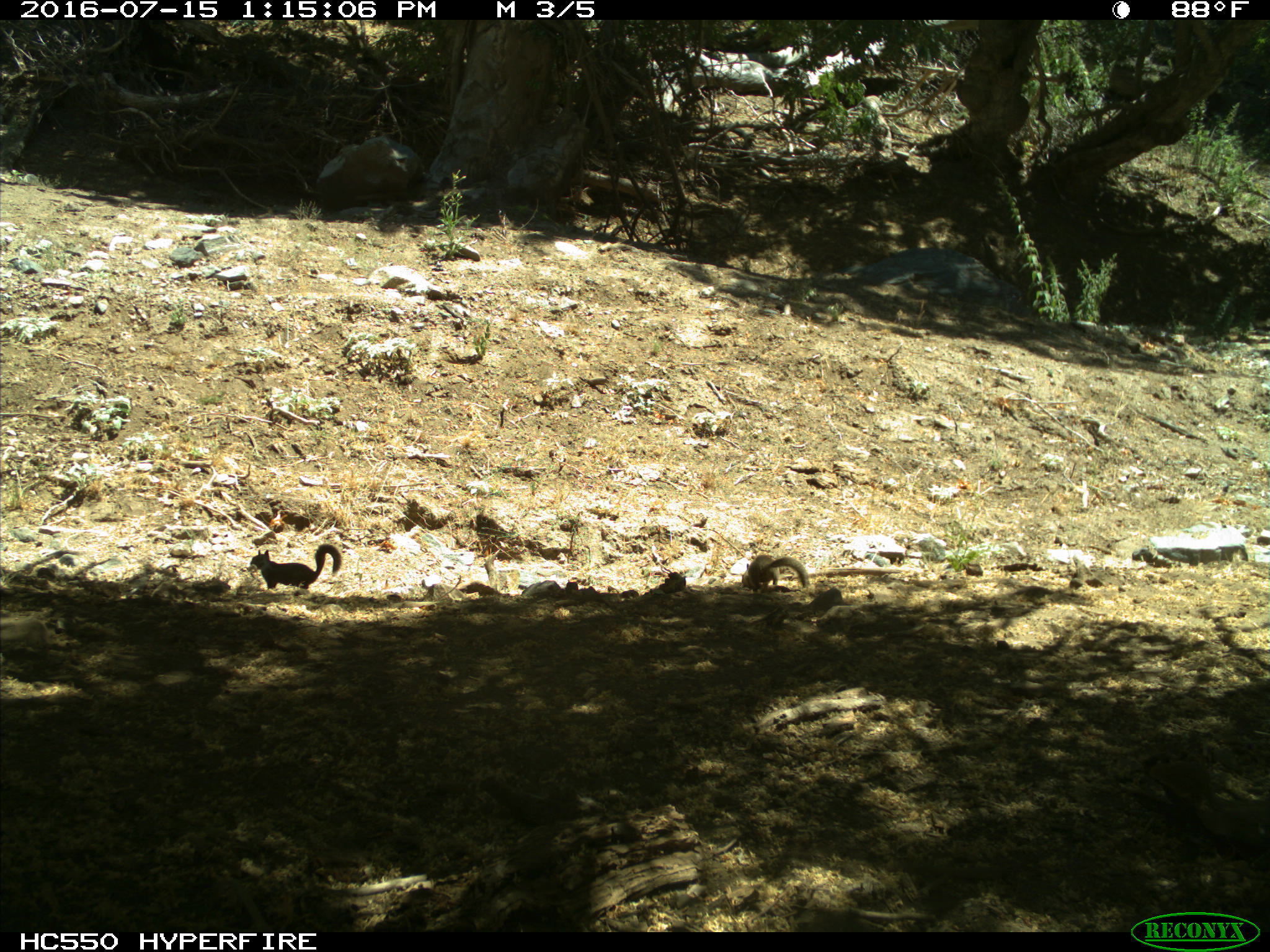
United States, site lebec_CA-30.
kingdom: Animalia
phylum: Chordata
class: Mammalia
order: Rodentia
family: Sciuridae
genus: Otospermophilus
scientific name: Otospermophilus beecheyi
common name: california ground squirrel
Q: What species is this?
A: Otospermophilus beecheyi (california ground squirrel).